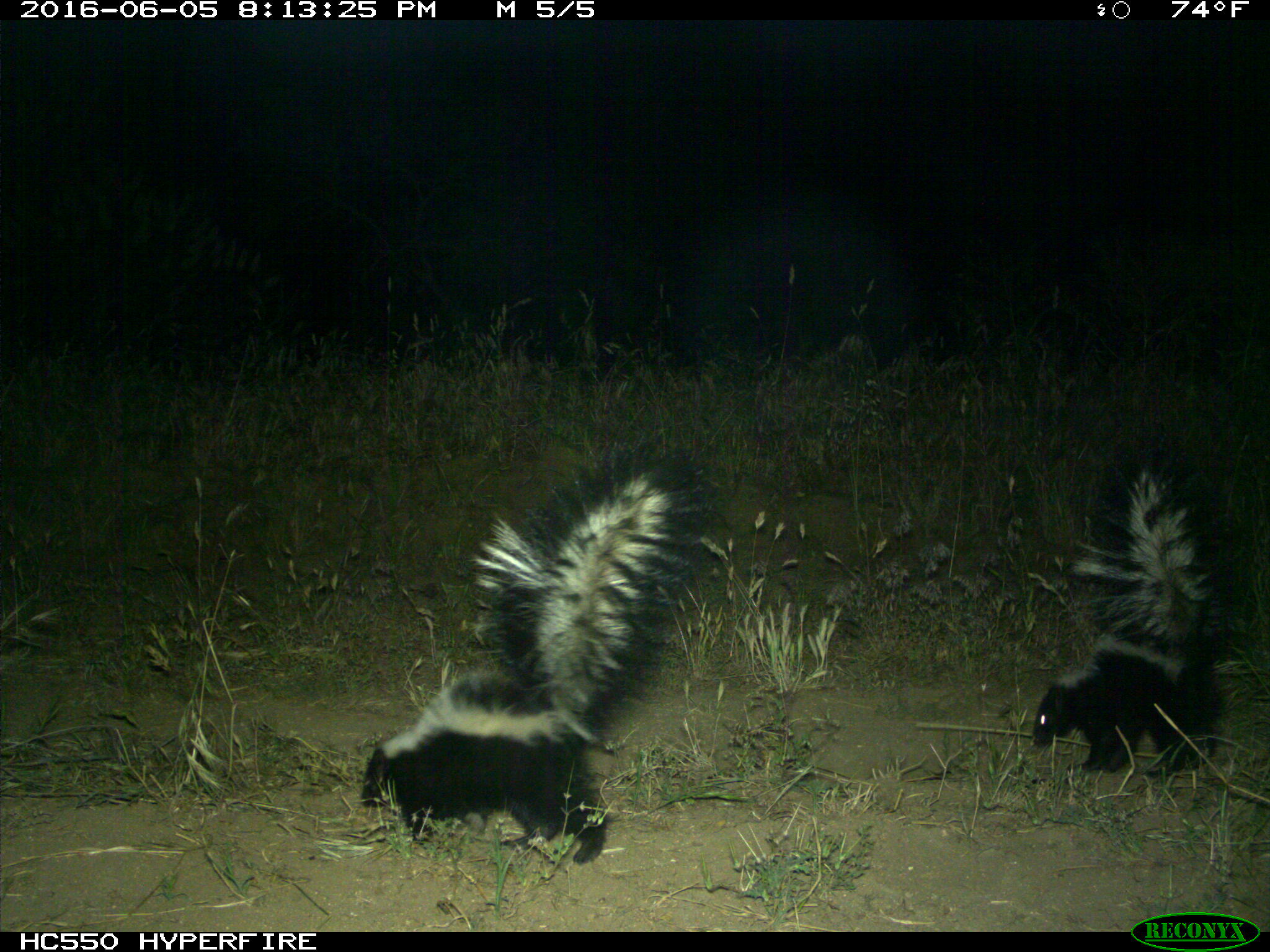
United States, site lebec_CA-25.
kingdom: Animalia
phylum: Chordata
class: Mammalia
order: Carnivora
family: Mephitidae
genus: Mephitis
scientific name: Mephitis mephitis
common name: striped skunk